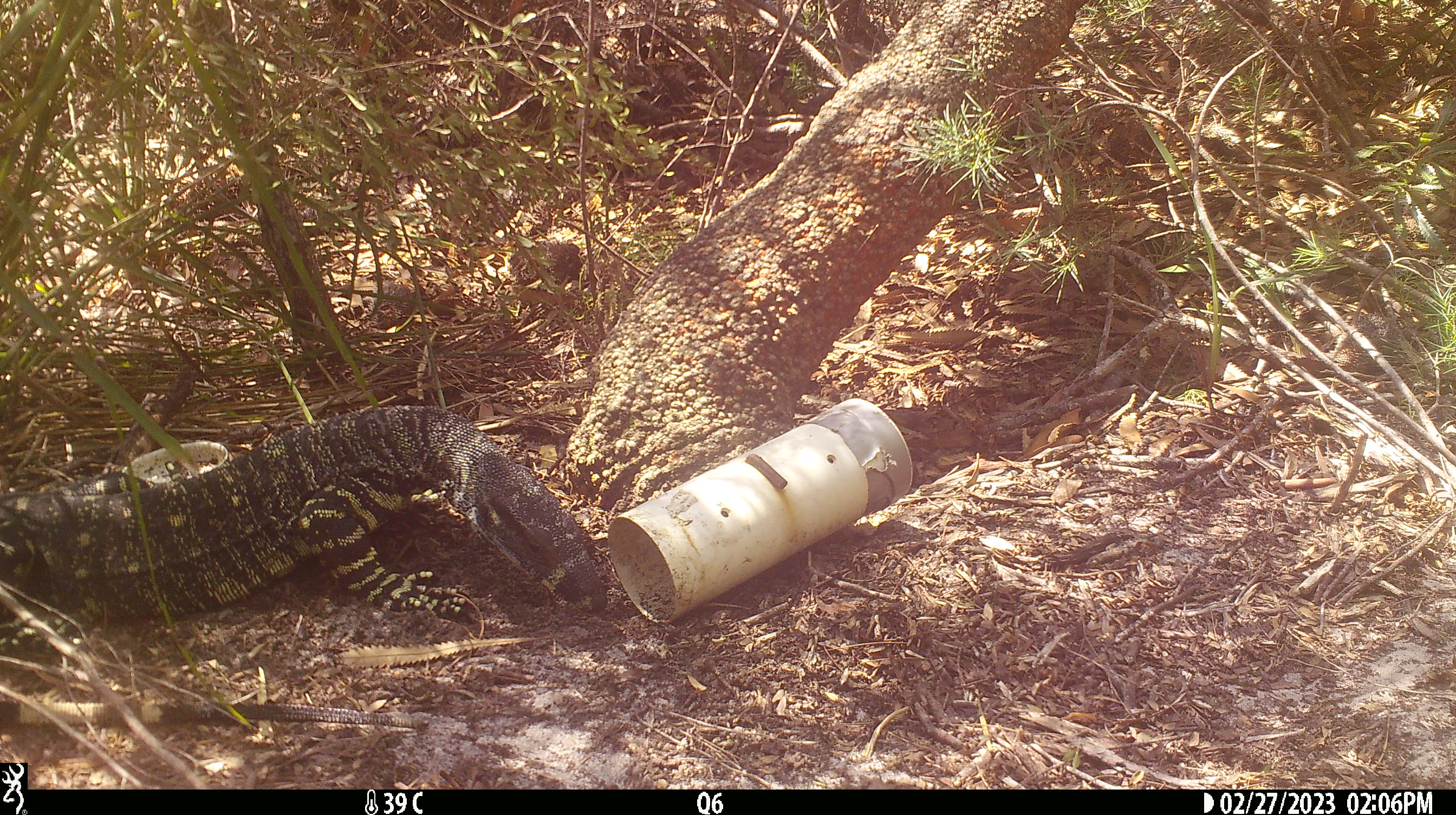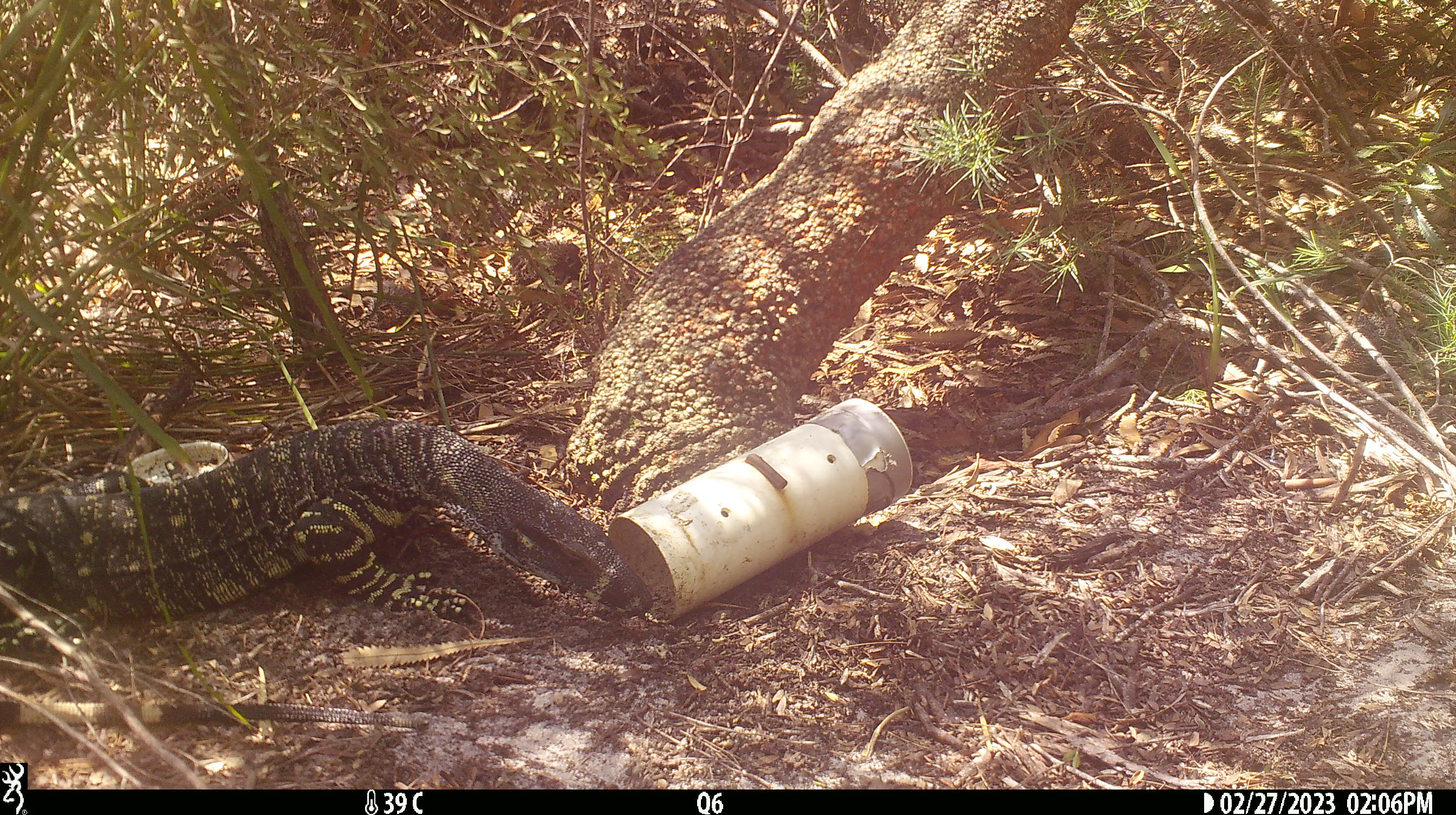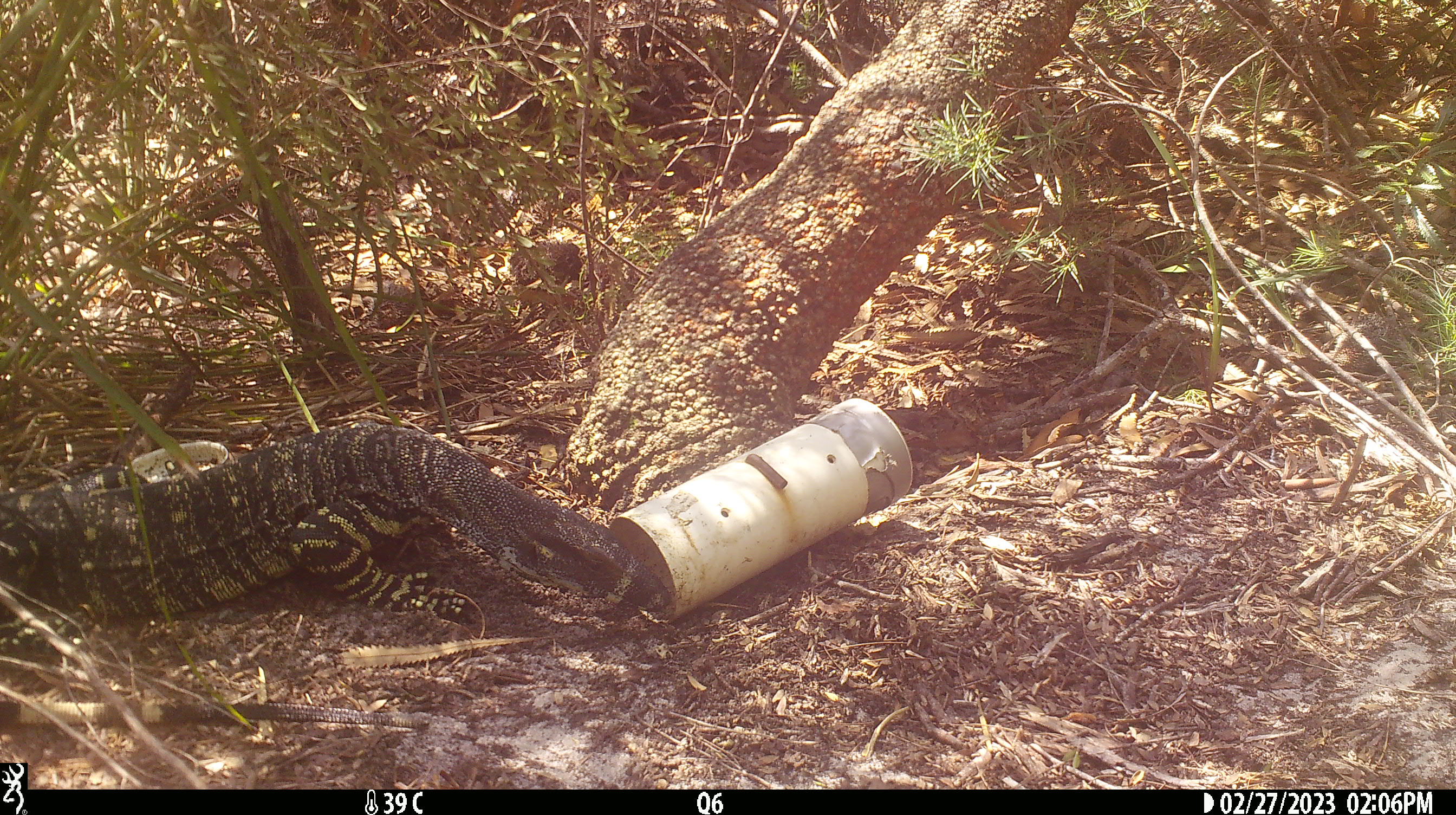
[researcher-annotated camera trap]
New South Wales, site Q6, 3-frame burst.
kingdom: Animalia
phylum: Chordata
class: Reptilia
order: Squamata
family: Varanidae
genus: Varanus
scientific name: Varanus varius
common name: lace monitor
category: goanna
Goanna (lace monitor) (Varanus varius).